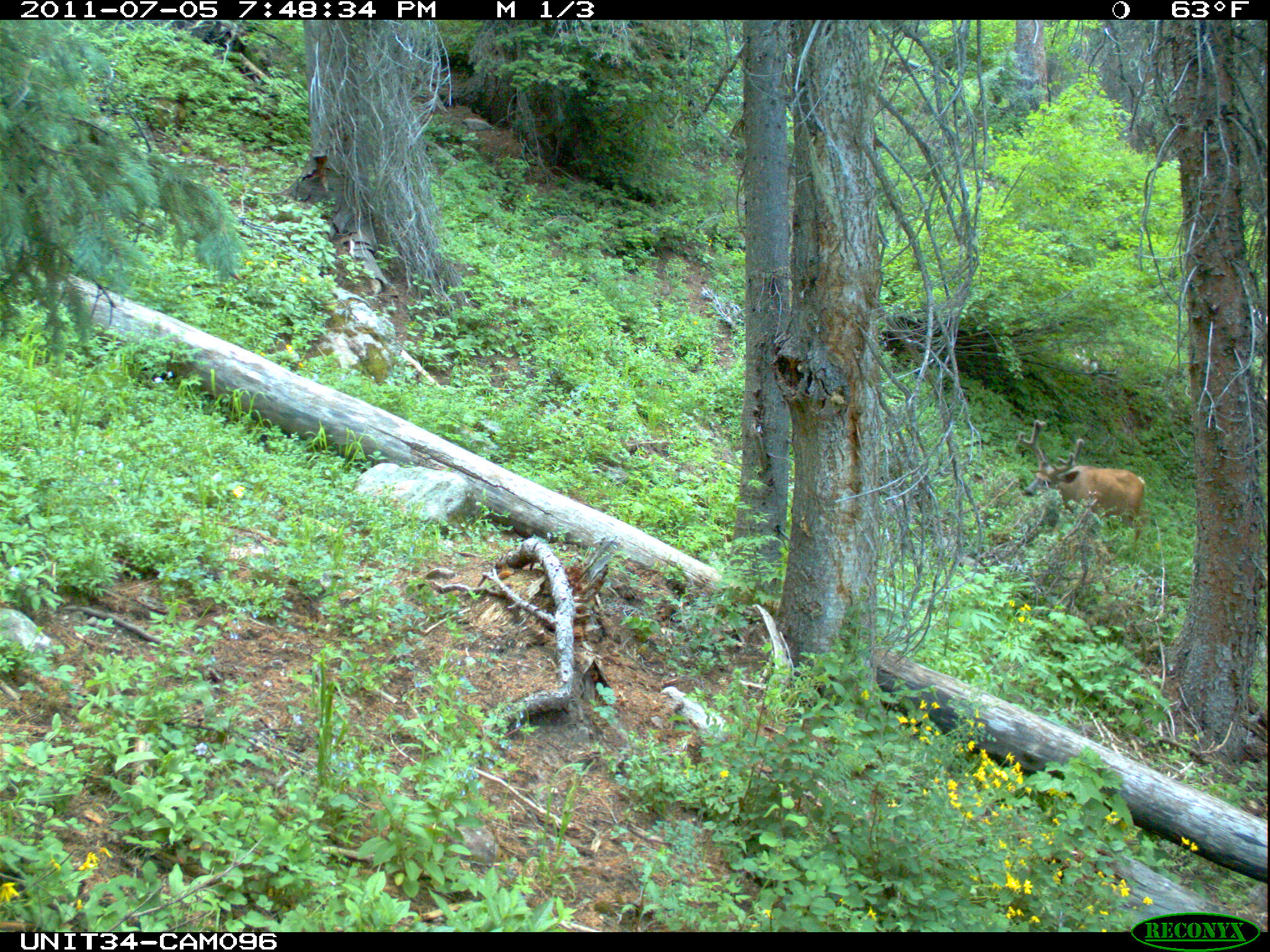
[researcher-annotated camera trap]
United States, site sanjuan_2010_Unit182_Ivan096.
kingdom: Animalia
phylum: Chordata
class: Mammalia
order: Artiodactyla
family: Cervidae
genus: Odocoileus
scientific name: Odocoileus hemionus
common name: mule deer